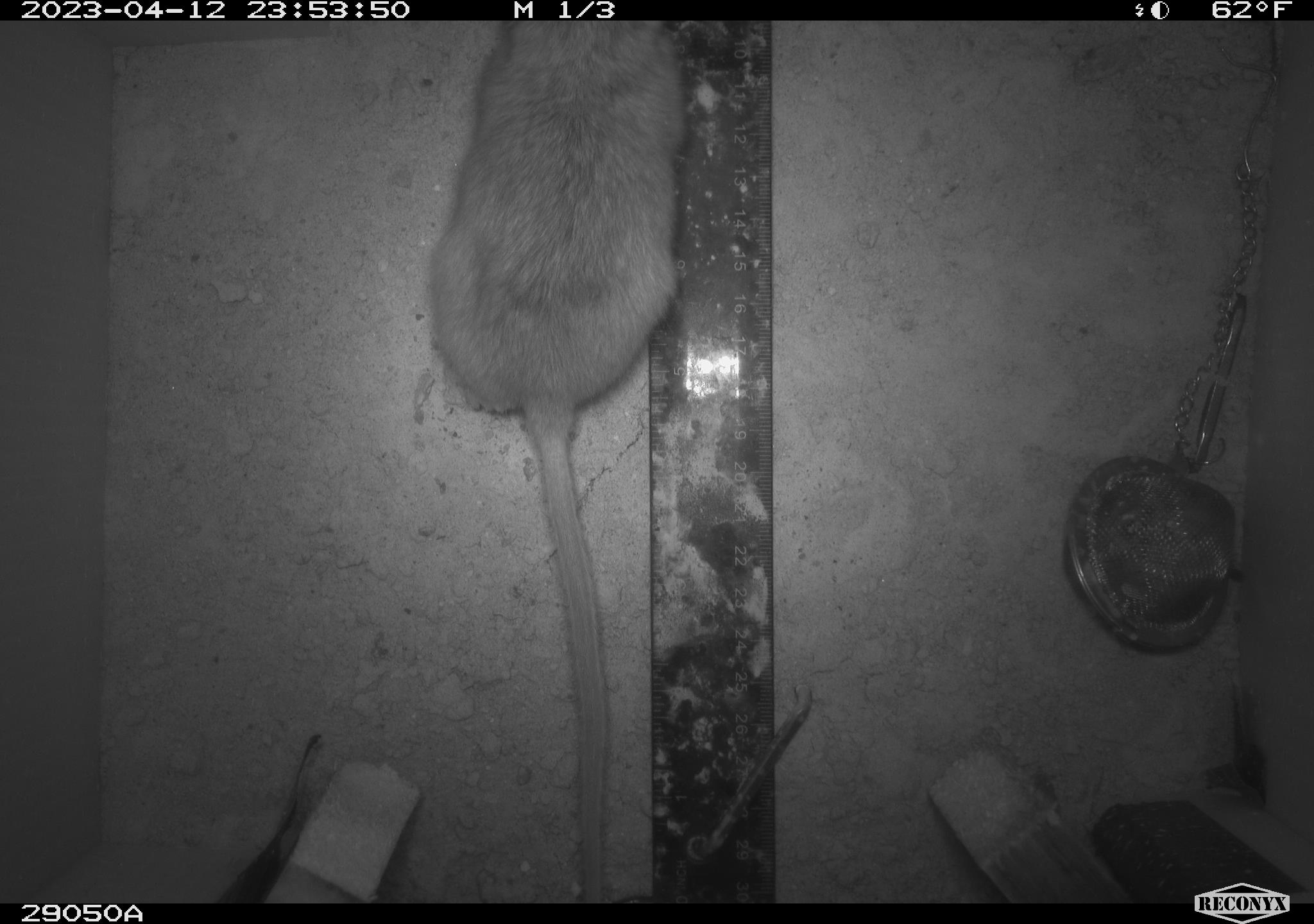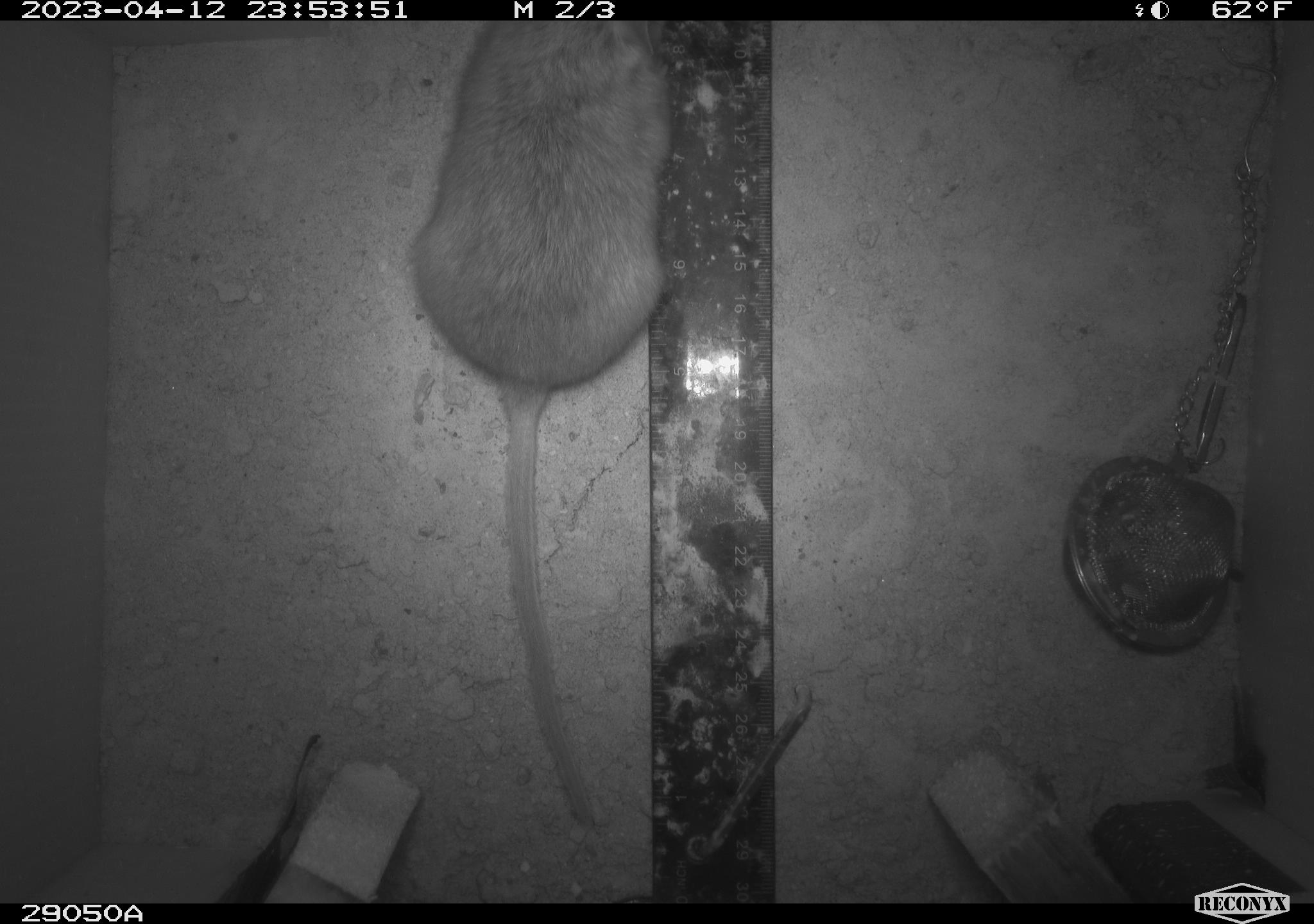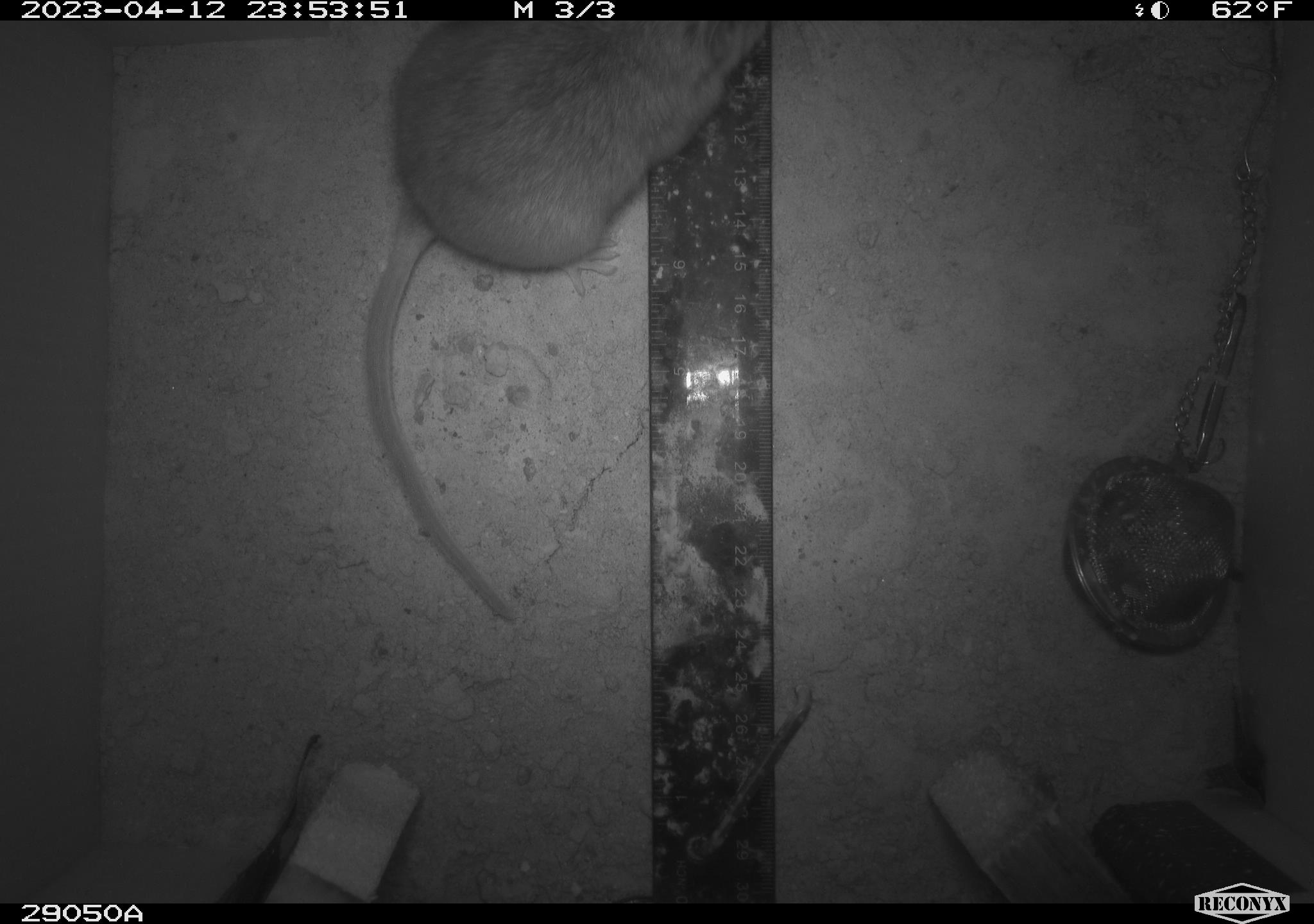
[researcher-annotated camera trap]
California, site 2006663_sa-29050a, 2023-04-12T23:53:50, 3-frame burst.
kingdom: Animalia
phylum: Chordata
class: Mammalia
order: Rodentia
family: Cricetidae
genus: Neotoma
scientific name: Neotoma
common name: pack rat or woodrat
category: neotoma species